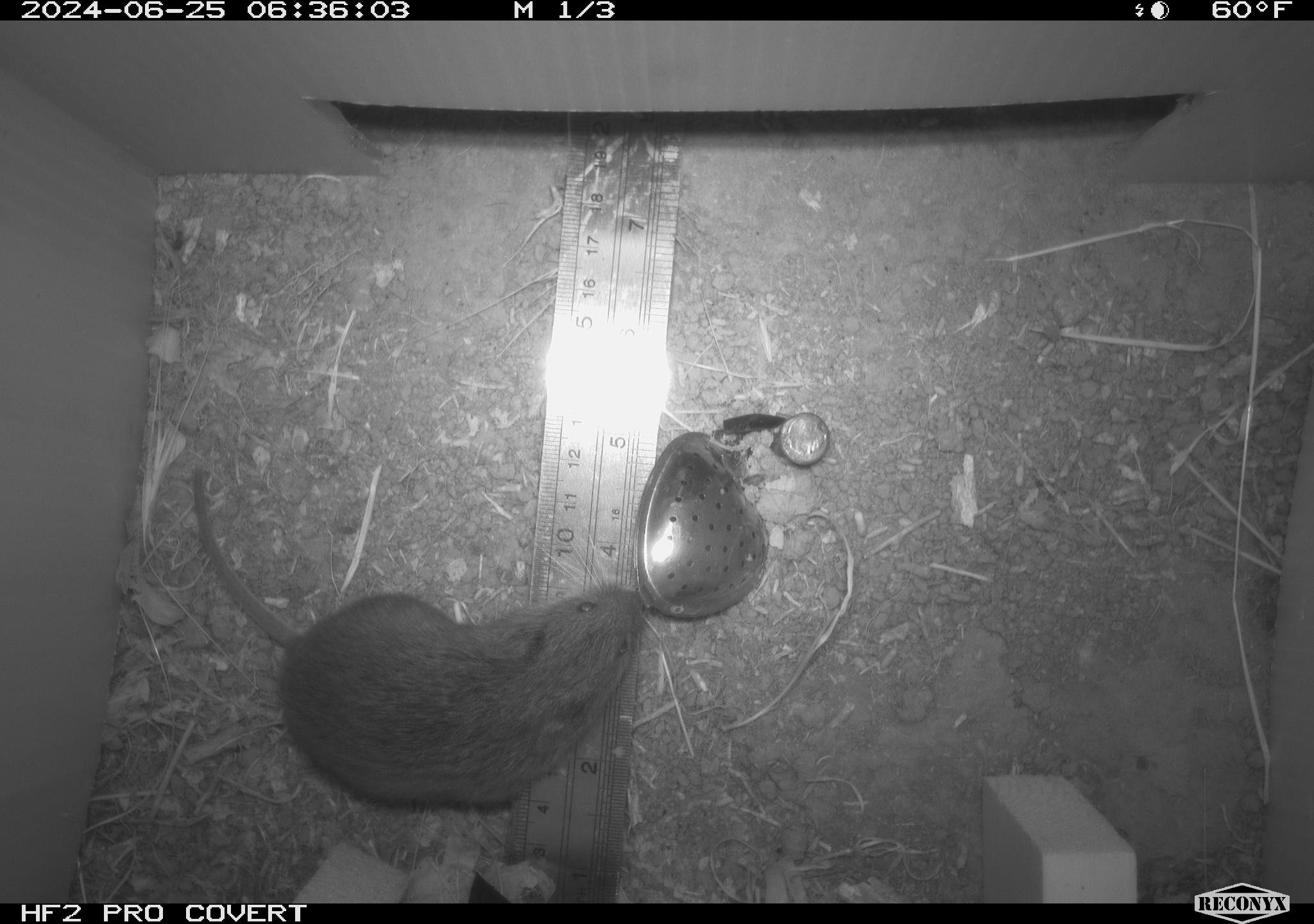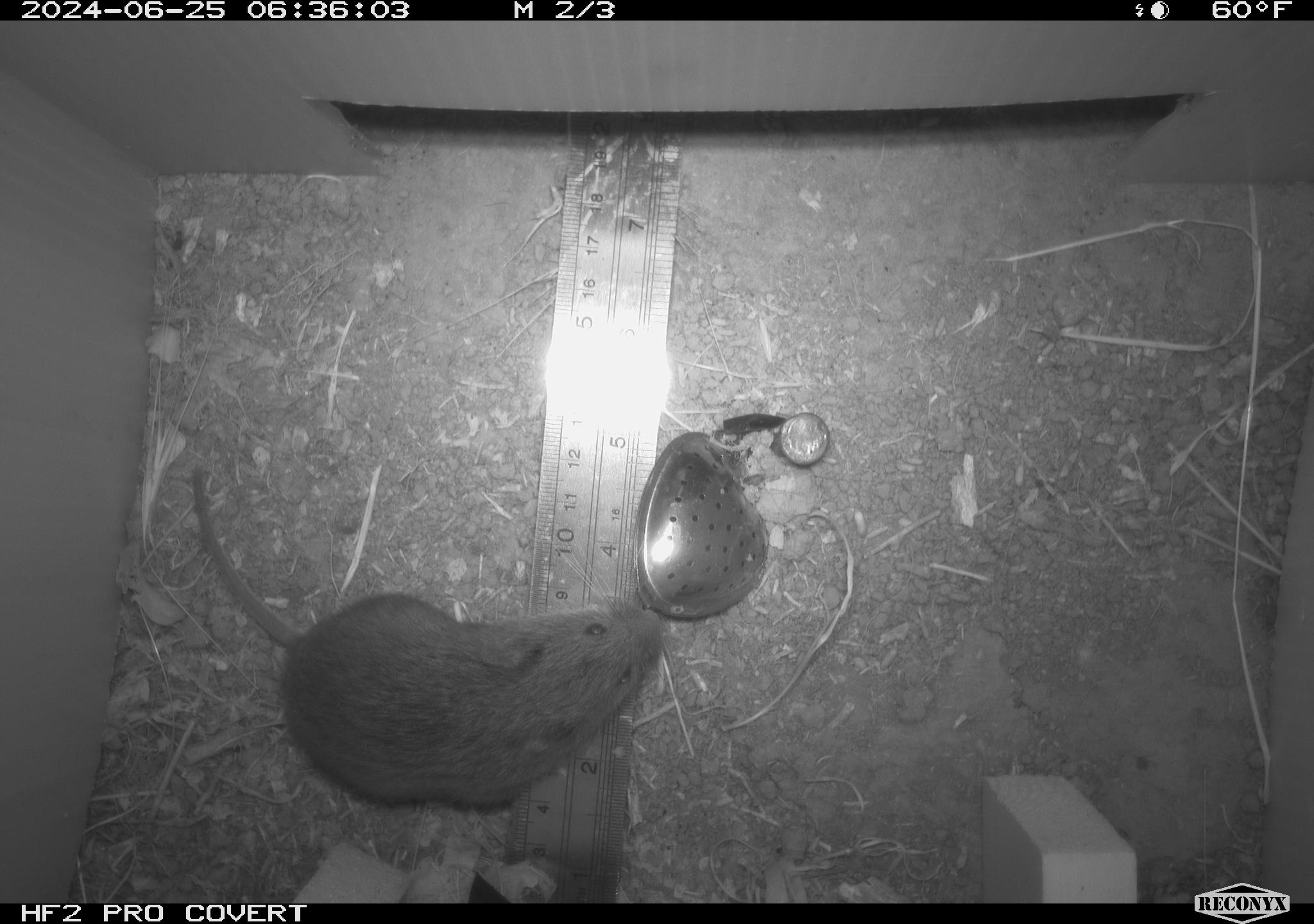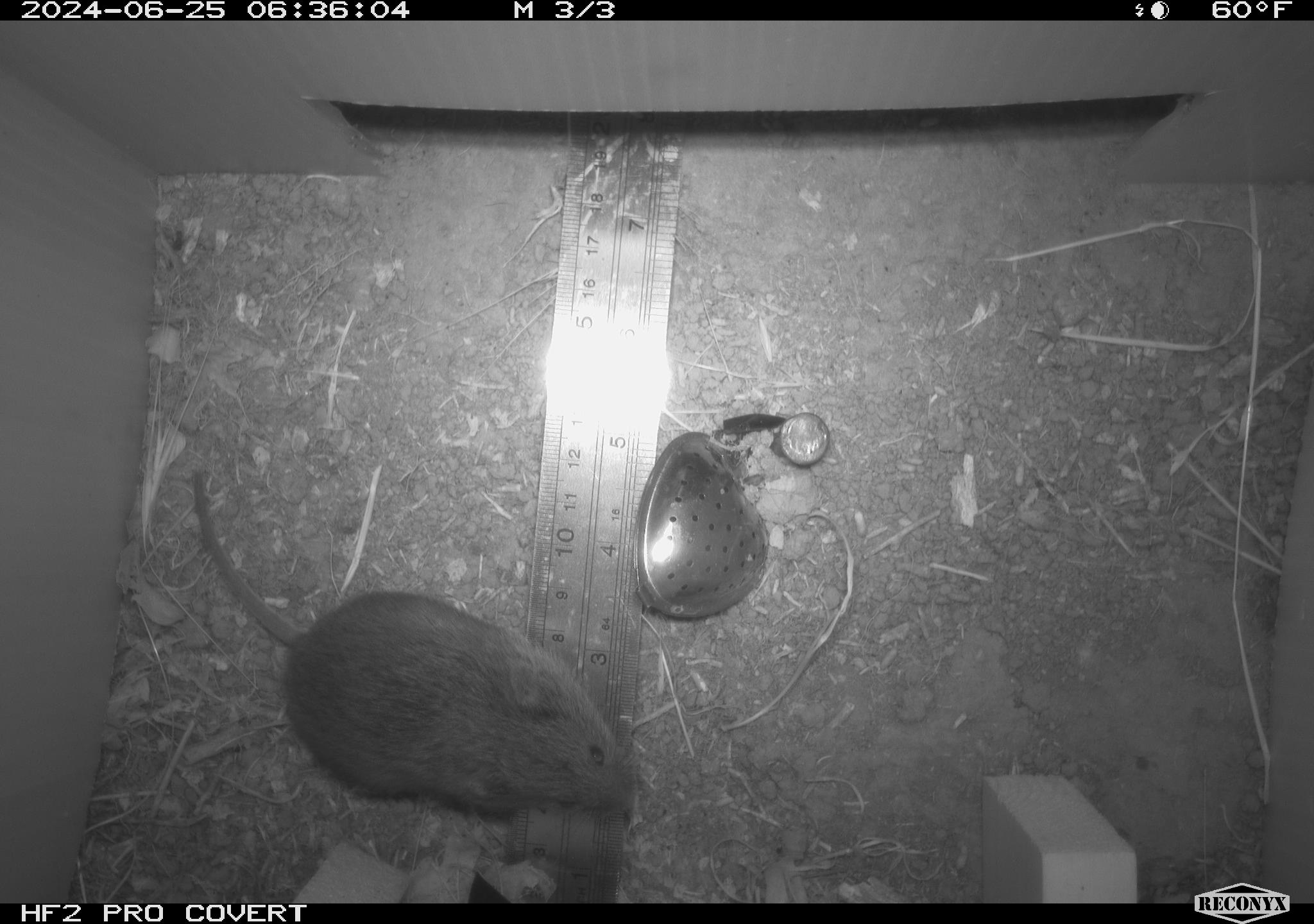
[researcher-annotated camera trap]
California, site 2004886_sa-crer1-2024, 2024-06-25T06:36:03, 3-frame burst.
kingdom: Animalia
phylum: Chordata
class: Mammalia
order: Rodentia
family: Cricetidae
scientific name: Arvicolinae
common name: voles, lemmings, and muskrats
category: arvicolinae subfamily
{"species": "arvicolinae subfamily (voles, lemmings, and muskrats) (Arvicolinae)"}